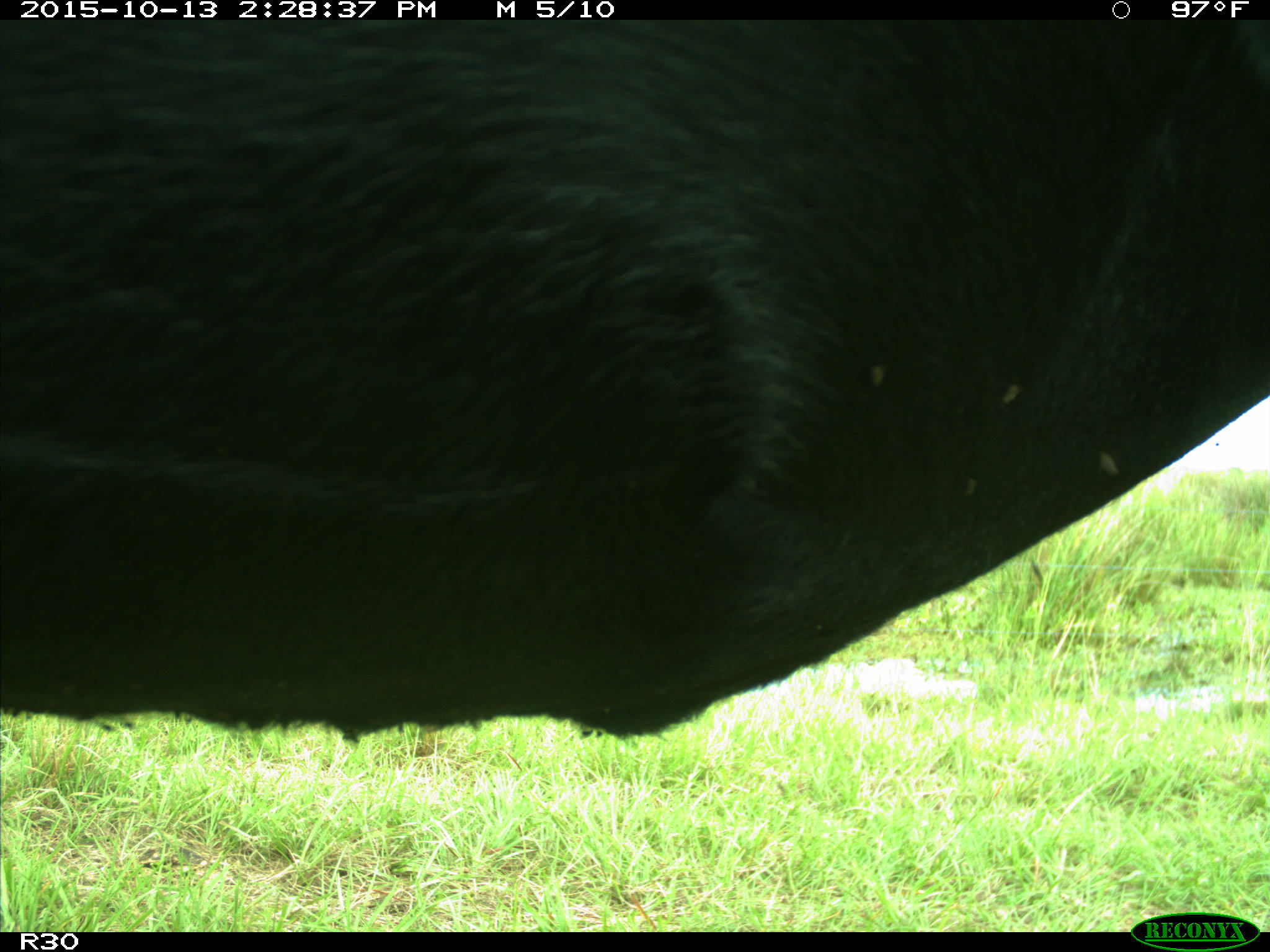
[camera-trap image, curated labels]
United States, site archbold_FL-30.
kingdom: Animalia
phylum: Chordata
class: Mammalia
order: Artiodactyla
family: Bovidae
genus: Bos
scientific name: Bos taurus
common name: domestic cow